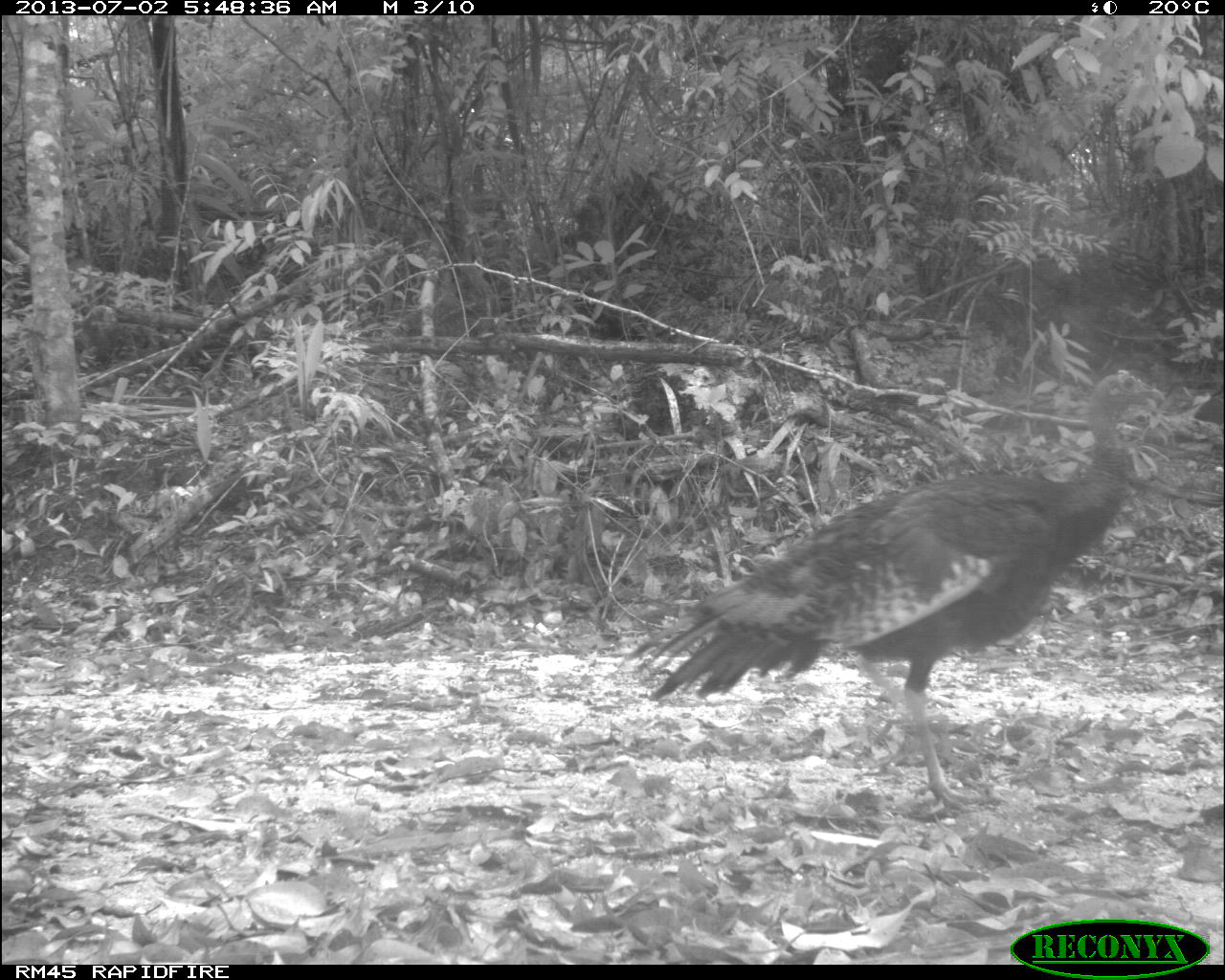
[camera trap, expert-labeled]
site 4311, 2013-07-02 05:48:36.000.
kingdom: Animalia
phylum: Chordata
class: Aves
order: Galliformes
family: Phasianidae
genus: Meleagris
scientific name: Meleagris ocellata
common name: ocellated turkey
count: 1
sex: male